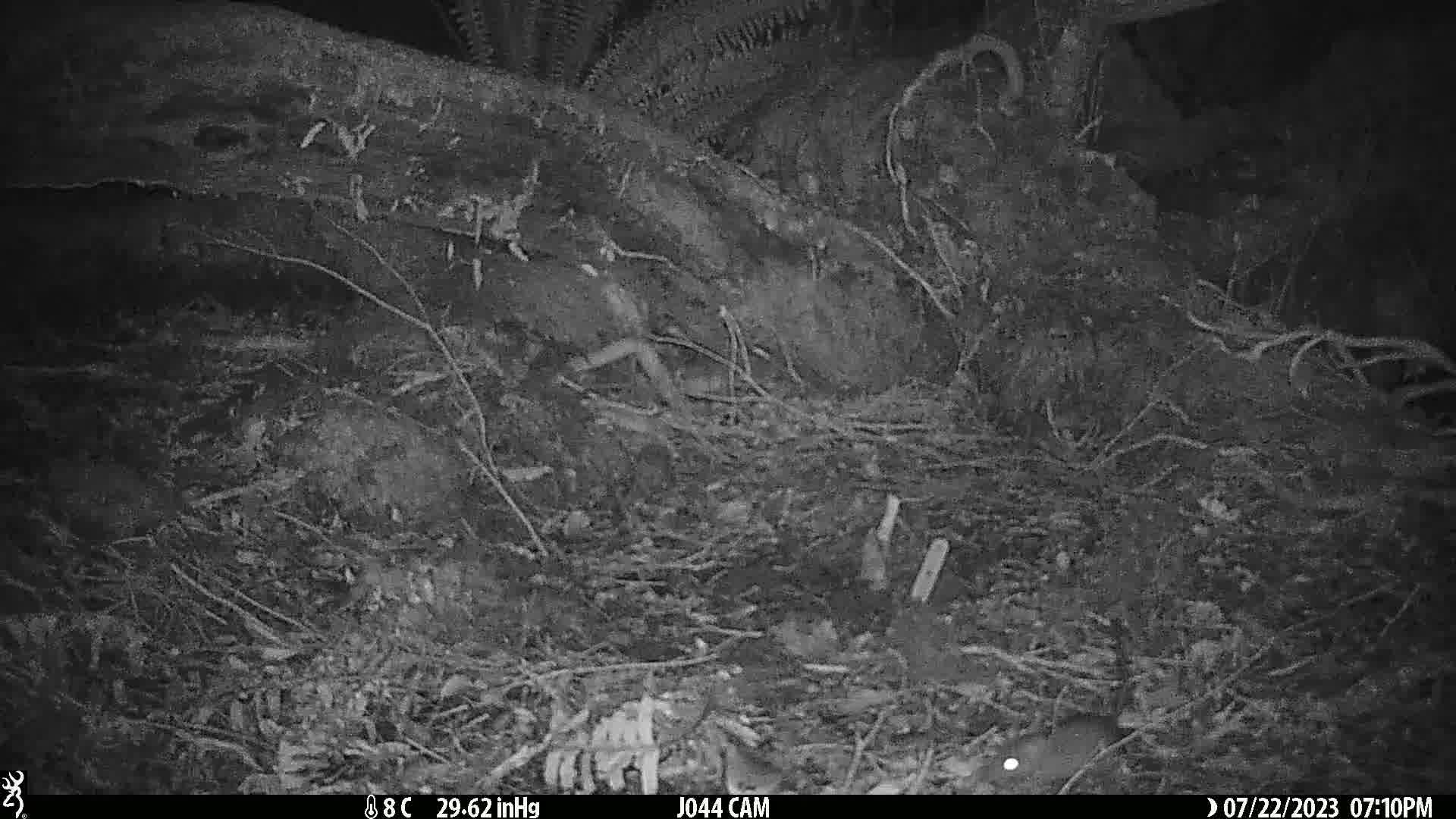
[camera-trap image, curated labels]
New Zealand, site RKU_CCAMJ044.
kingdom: Animalia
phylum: Chordata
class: Mammalia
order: Rodentia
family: Muridae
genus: Rattus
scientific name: Rattus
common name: rat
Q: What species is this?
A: Rat (Rattus).